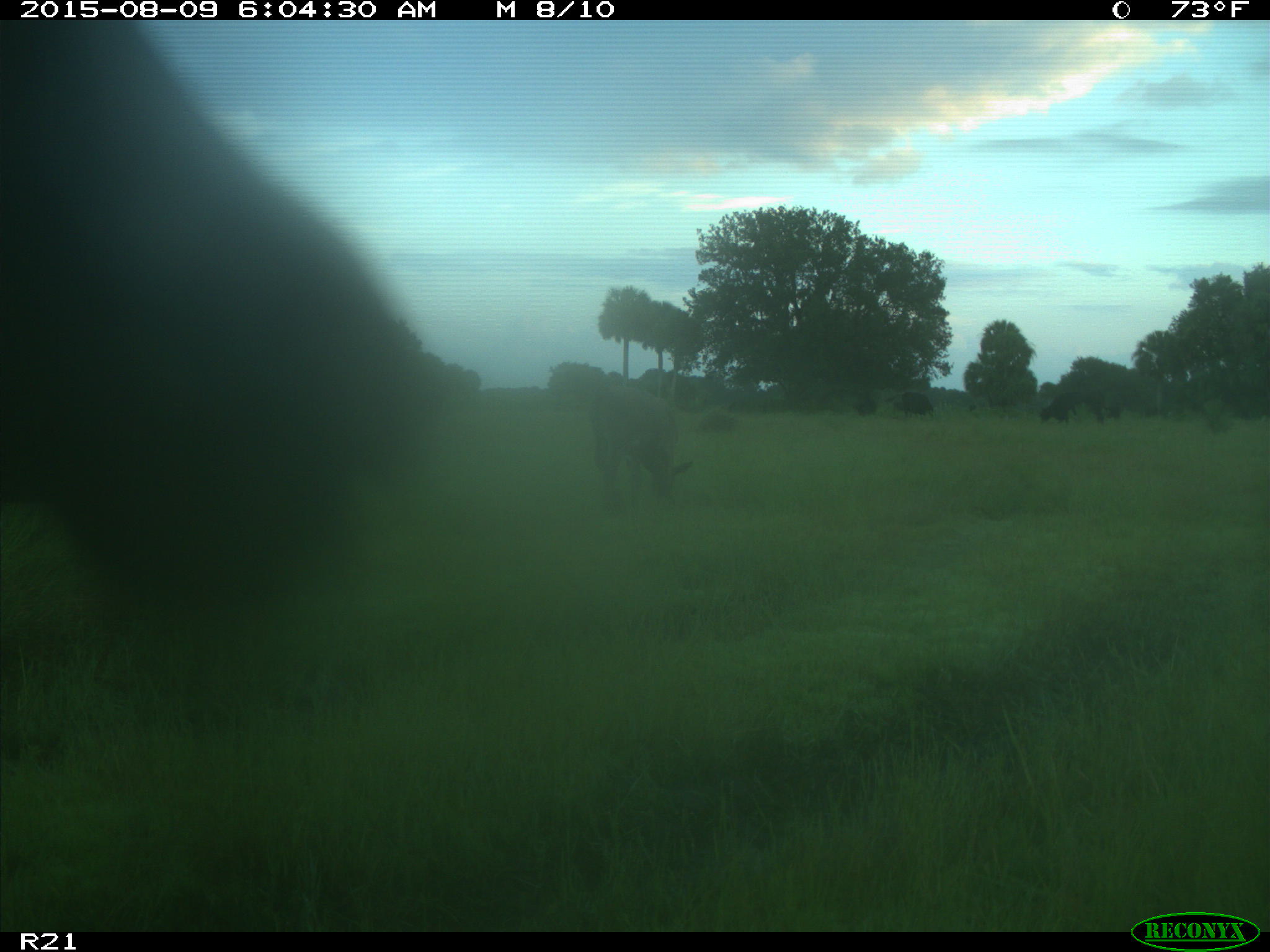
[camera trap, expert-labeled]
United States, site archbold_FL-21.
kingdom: Animalia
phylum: Chordata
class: Mammalia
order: Artiodactyla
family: Bovidae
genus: Bos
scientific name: Bos taurus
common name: domestic cow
Bos taurus (domestic cow).